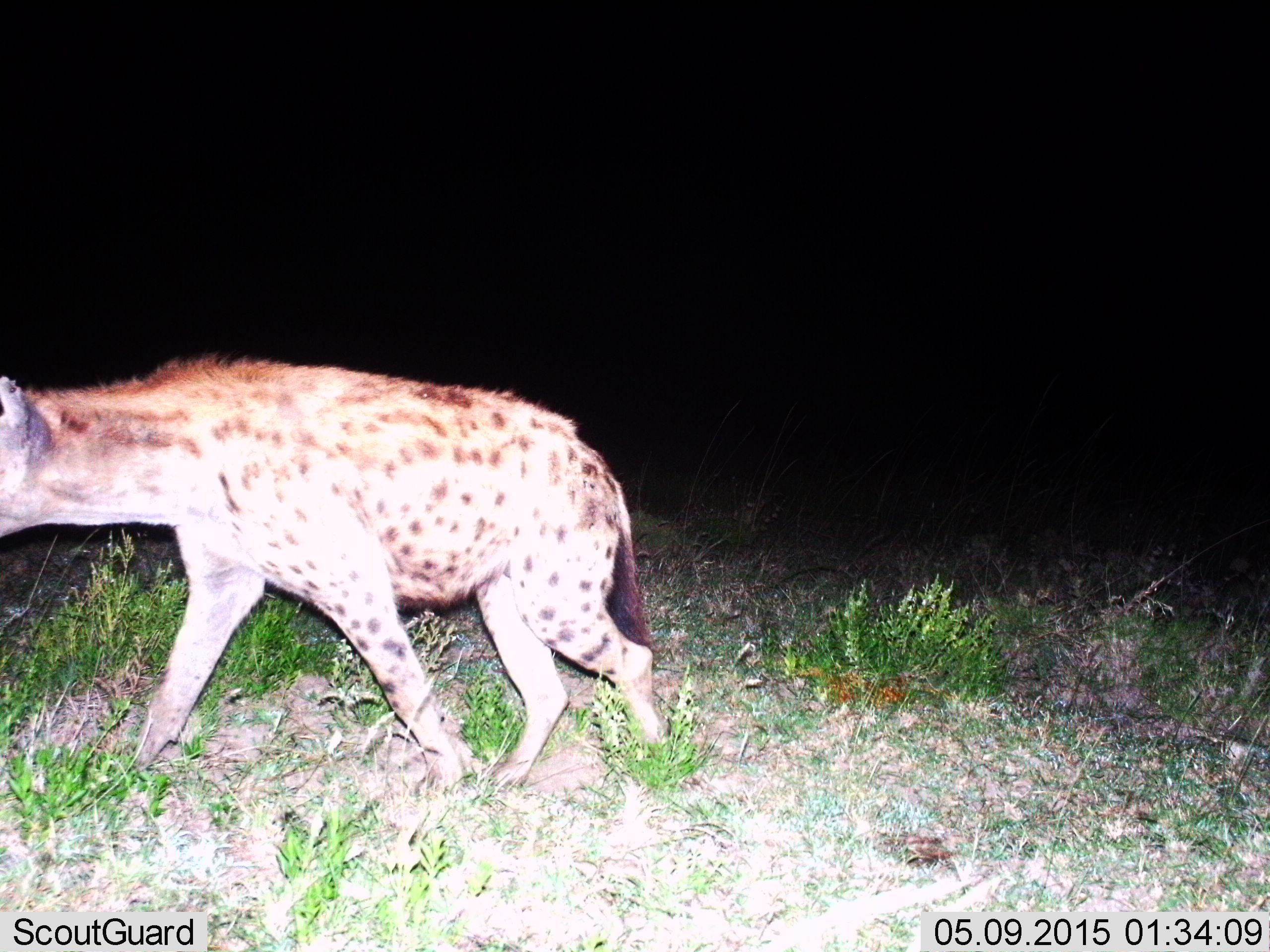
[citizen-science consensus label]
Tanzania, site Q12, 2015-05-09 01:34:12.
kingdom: Animalia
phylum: Chordata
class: Mammalia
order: Carnivora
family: Hyaenidae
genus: Crocuta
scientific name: Crocuta crocuta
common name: spotted hyena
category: hyenaspotted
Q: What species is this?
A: Hyenaspotted (spotted hyena) (Crocuta crocuta).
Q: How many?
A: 1.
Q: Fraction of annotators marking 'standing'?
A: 10%.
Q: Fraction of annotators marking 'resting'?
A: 0%.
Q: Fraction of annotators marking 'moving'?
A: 100%.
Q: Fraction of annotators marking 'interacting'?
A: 0%.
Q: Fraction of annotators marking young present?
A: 0%.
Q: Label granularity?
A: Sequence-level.